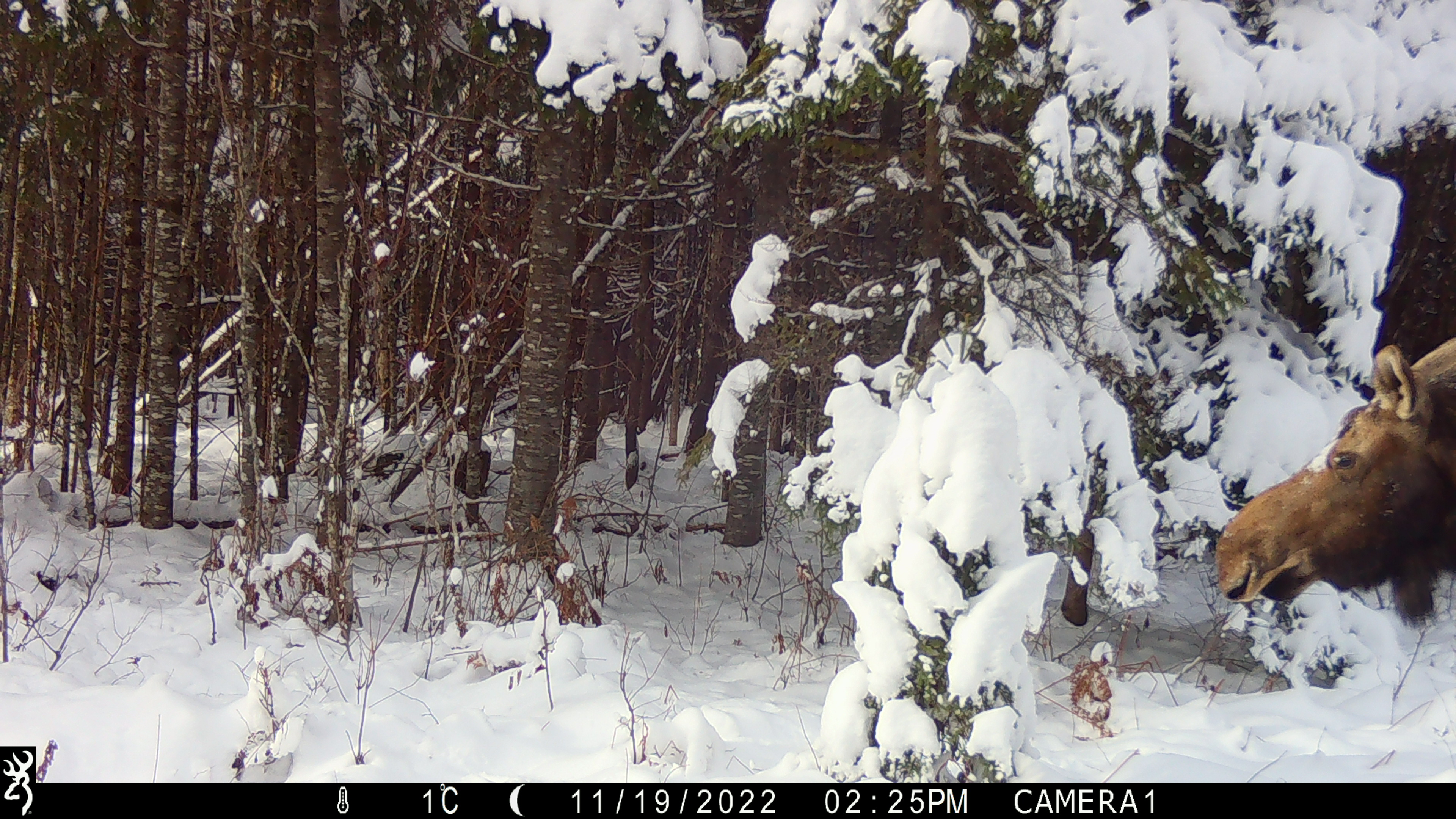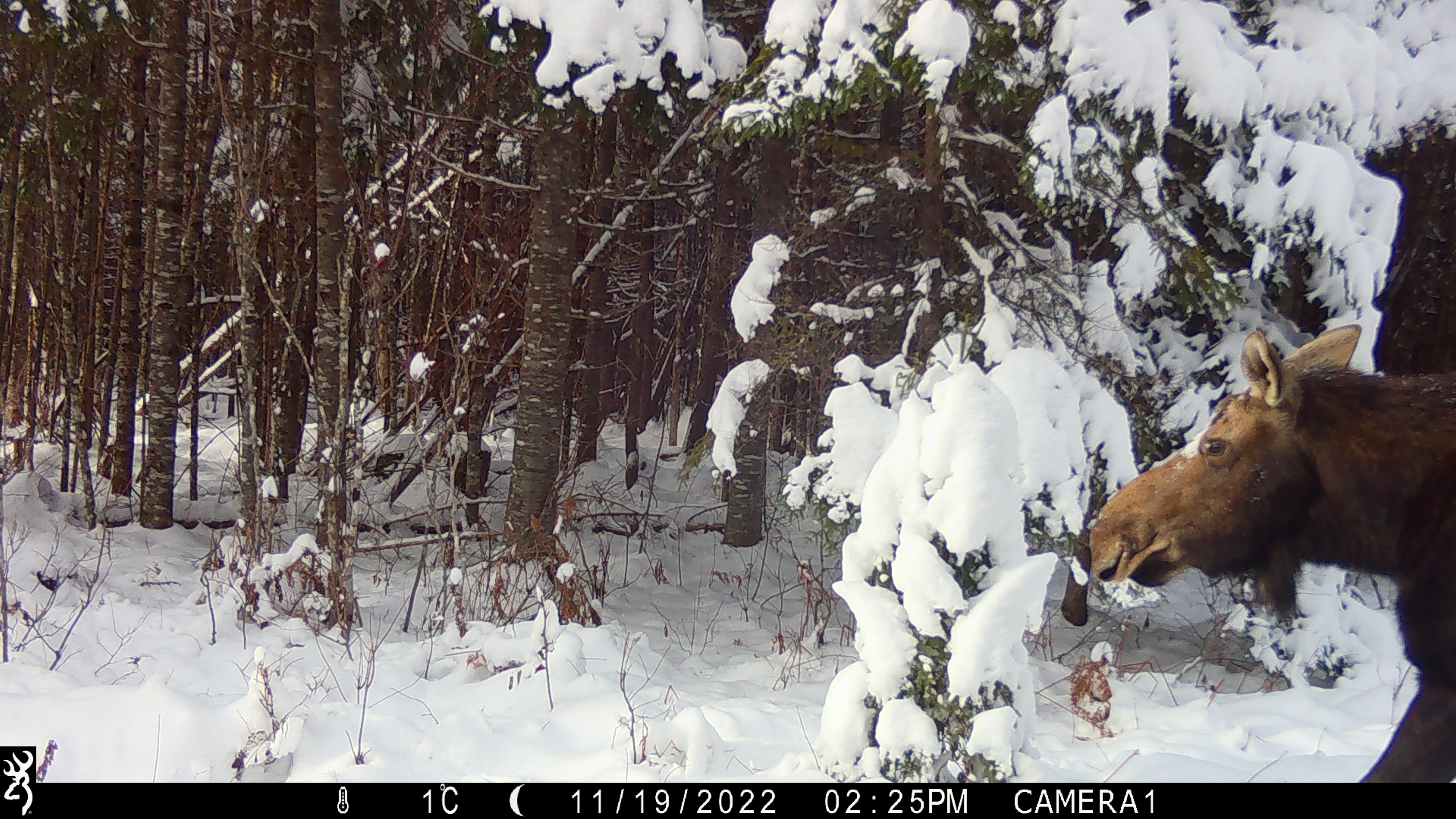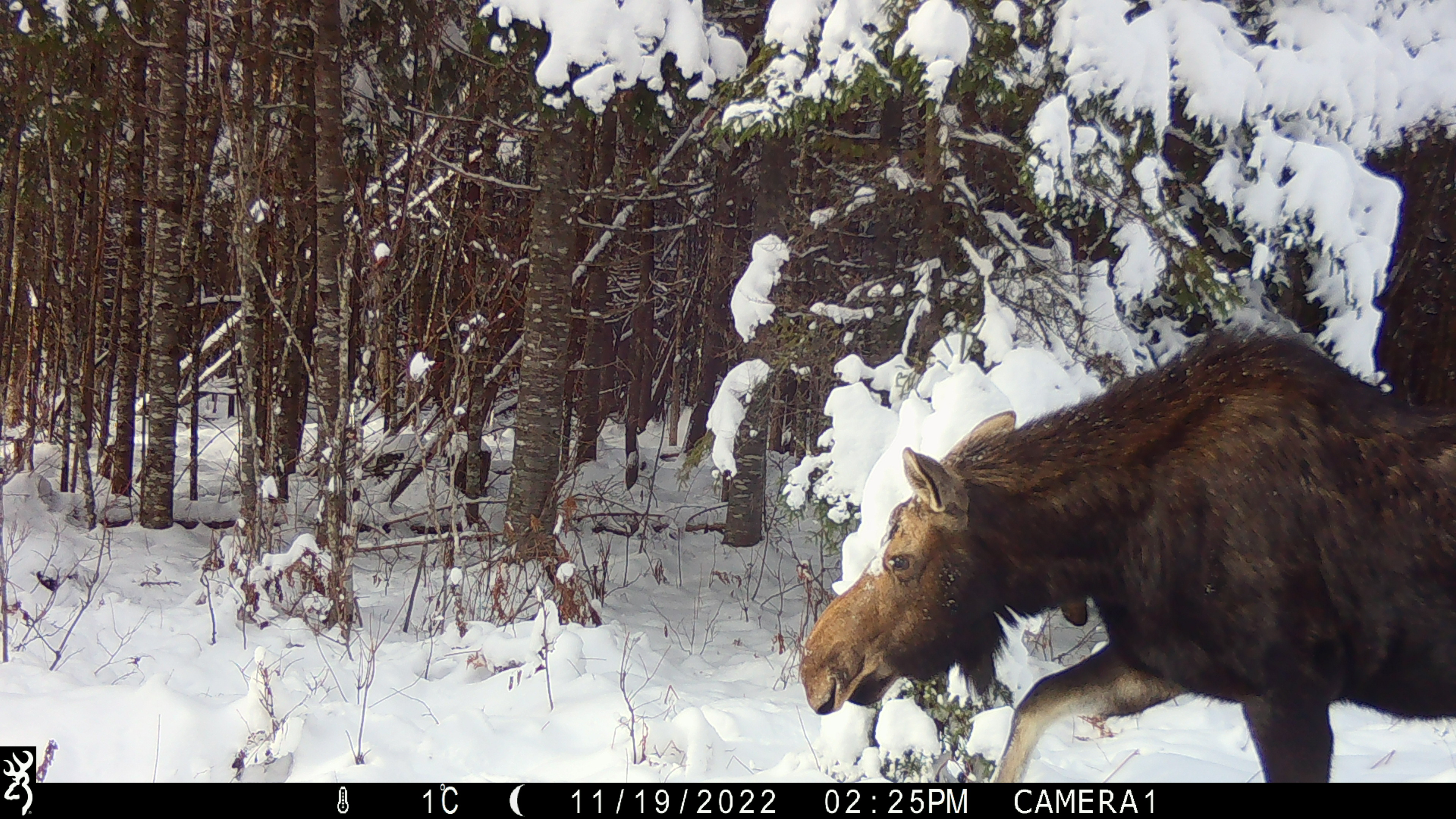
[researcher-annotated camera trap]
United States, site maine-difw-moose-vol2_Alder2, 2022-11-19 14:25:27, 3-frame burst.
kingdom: Animalia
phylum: Chordata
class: Mammalia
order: Artiodactyla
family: Cervidae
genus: Alces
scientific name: Alces alces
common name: moose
Moose (Alces alces).